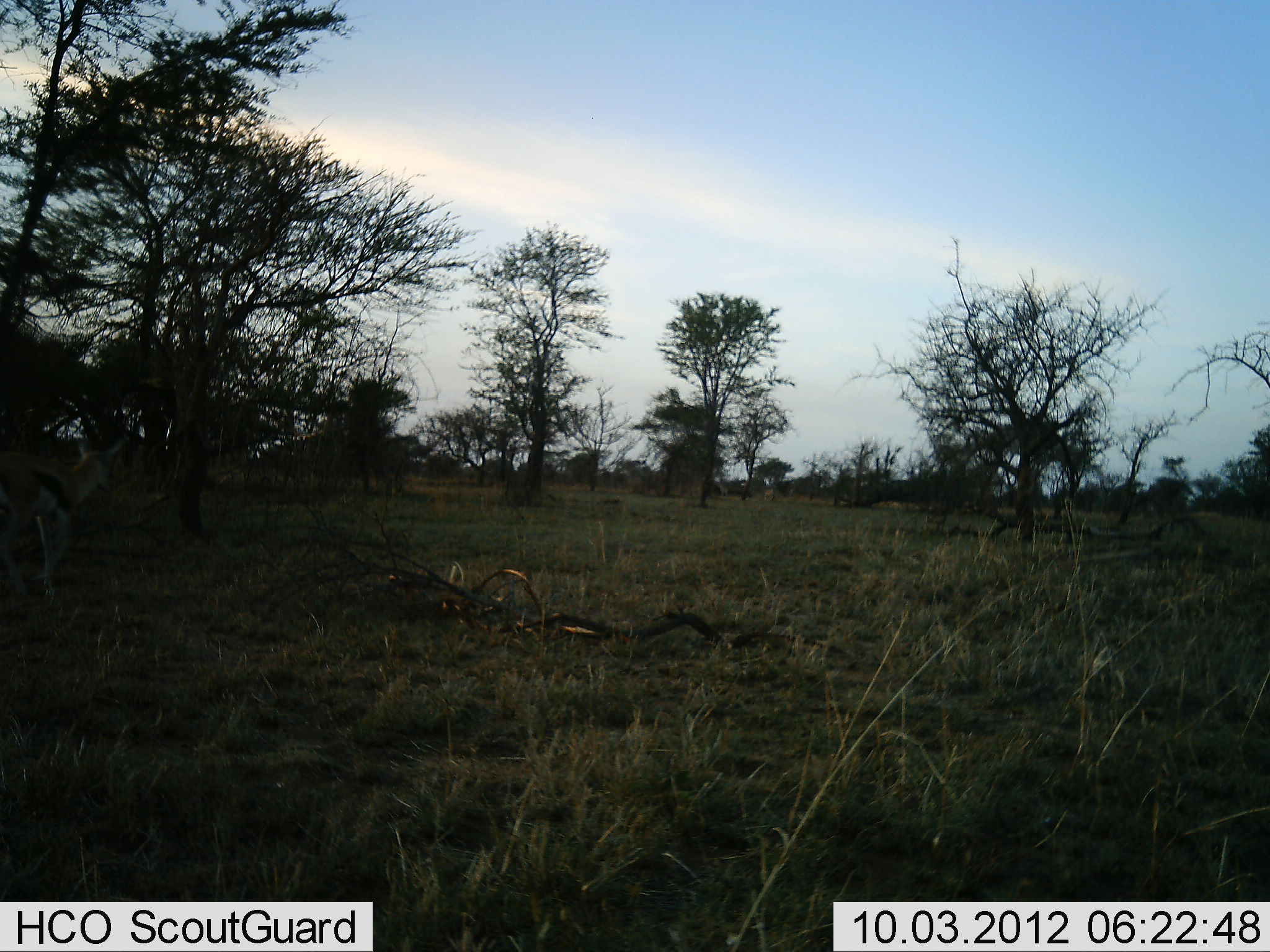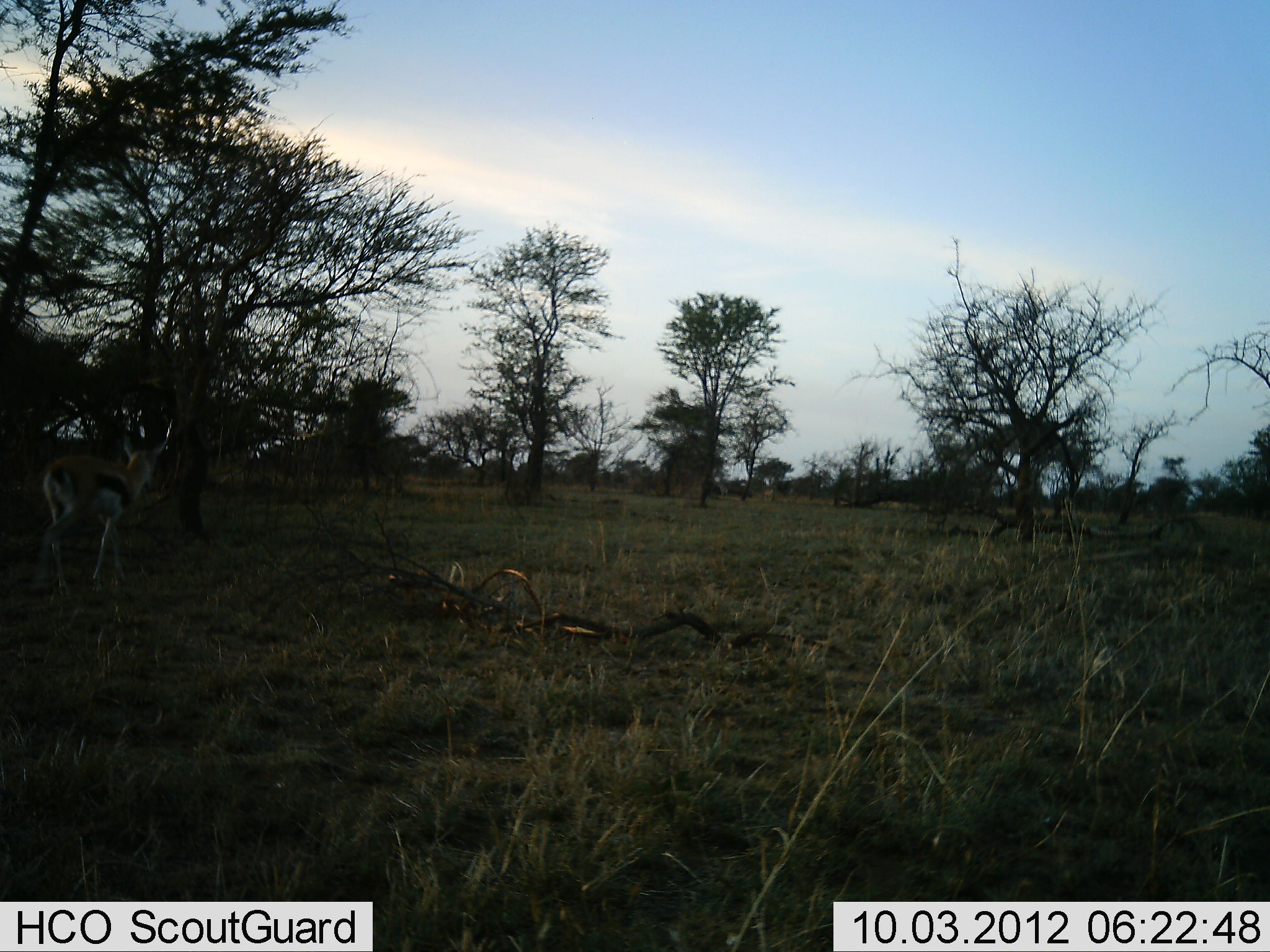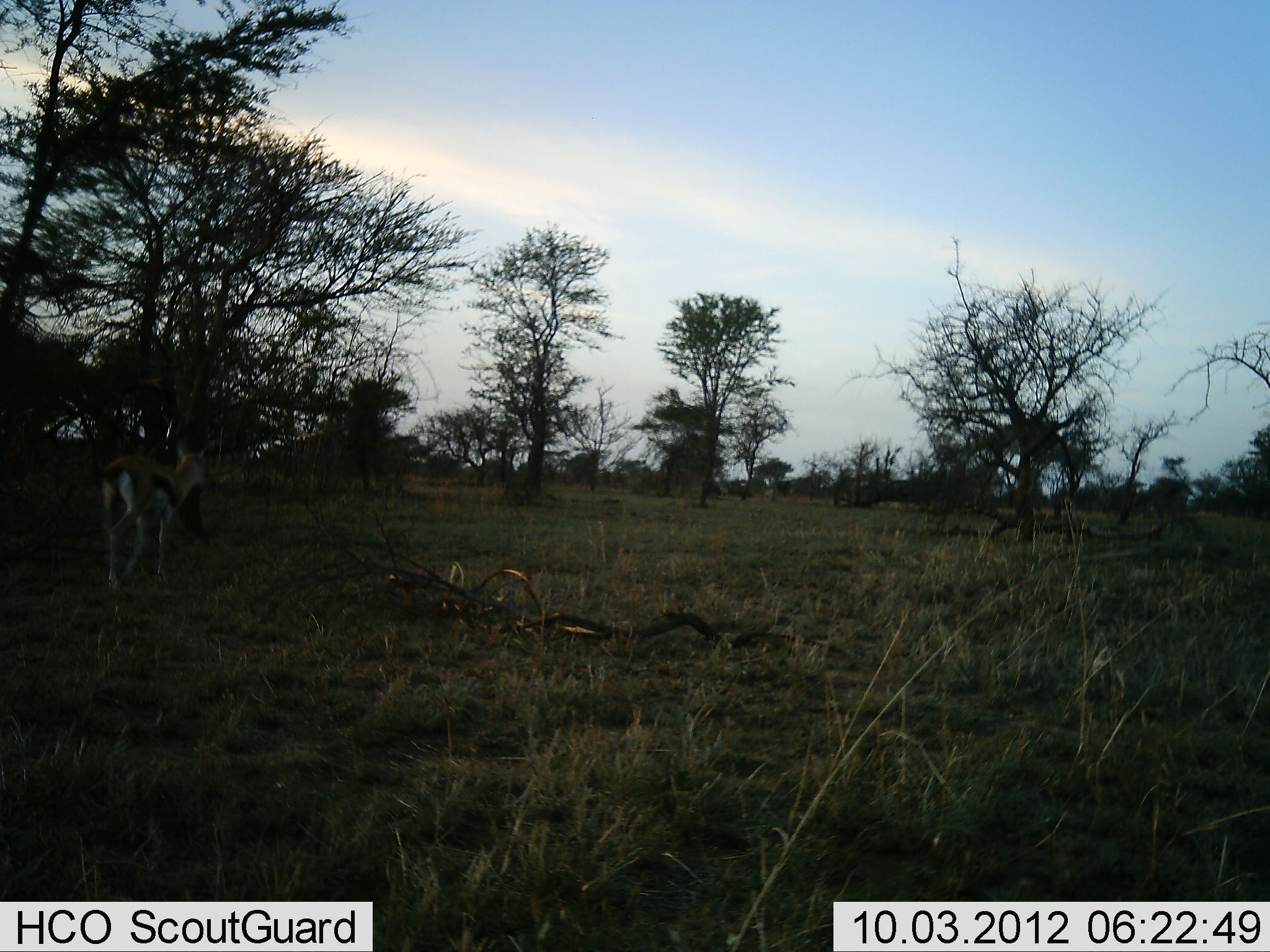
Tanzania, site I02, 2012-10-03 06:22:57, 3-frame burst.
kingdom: Animalia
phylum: Chordata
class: Mammalia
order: Artiodactyla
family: Bovidae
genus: Eudorcas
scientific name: Eudorcas thomsonii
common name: thomson's gazelle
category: gazellethomsons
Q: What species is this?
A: Gazellethomsons (thomson's gazelle) (Eudorcas thomsonii).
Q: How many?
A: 1.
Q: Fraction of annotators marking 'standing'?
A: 0%.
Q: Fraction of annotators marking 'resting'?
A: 0%.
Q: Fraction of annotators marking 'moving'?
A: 100%.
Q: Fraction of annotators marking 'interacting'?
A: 0%.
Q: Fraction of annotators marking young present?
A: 0%.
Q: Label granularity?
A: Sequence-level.